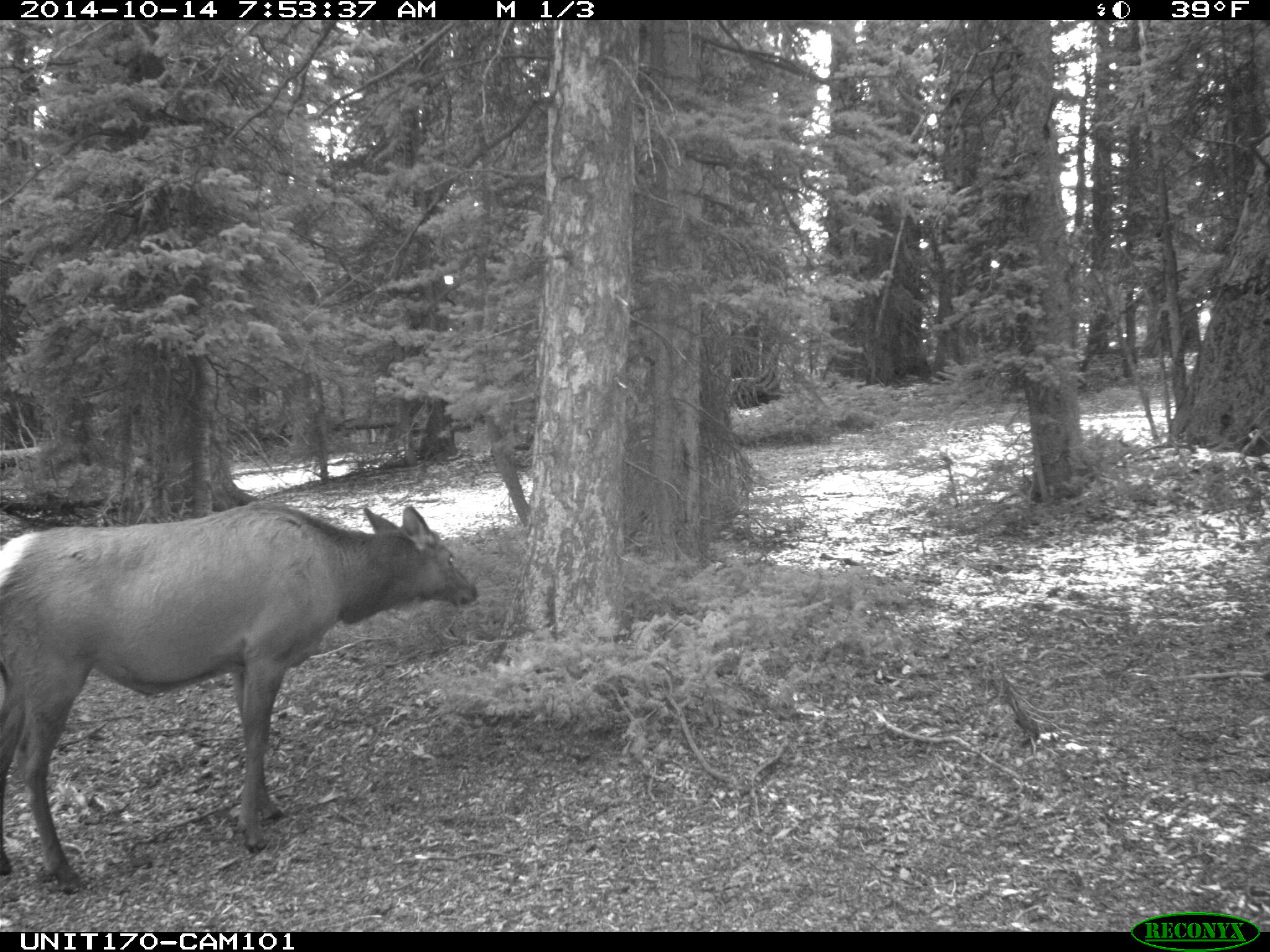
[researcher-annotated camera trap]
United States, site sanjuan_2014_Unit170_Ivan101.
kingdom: Animalia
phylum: Chordata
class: Mammalia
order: Artiodactyla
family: Cervidae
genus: Cervus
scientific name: Cervus elaphus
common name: red deer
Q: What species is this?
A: Cervus elaphus (red deer).